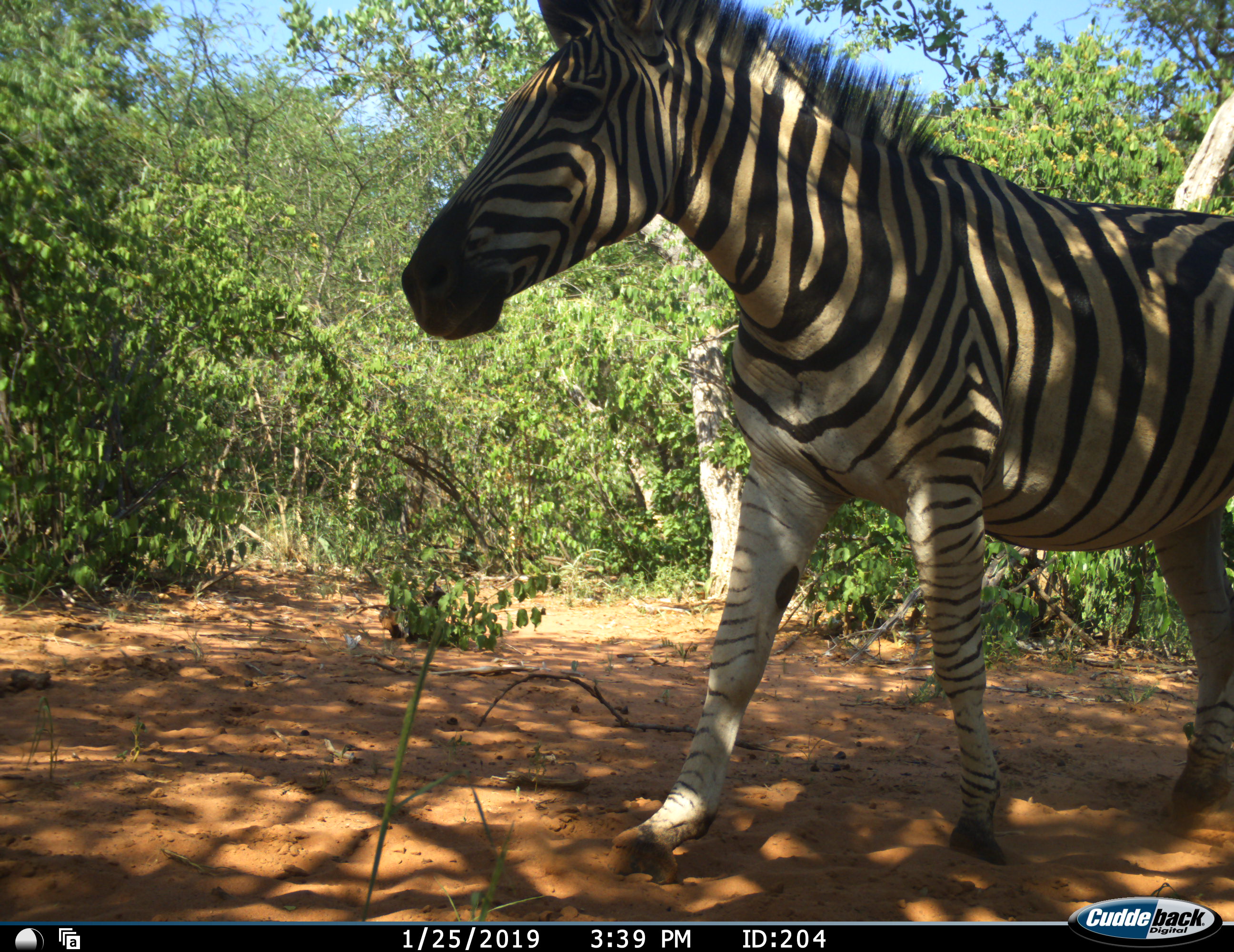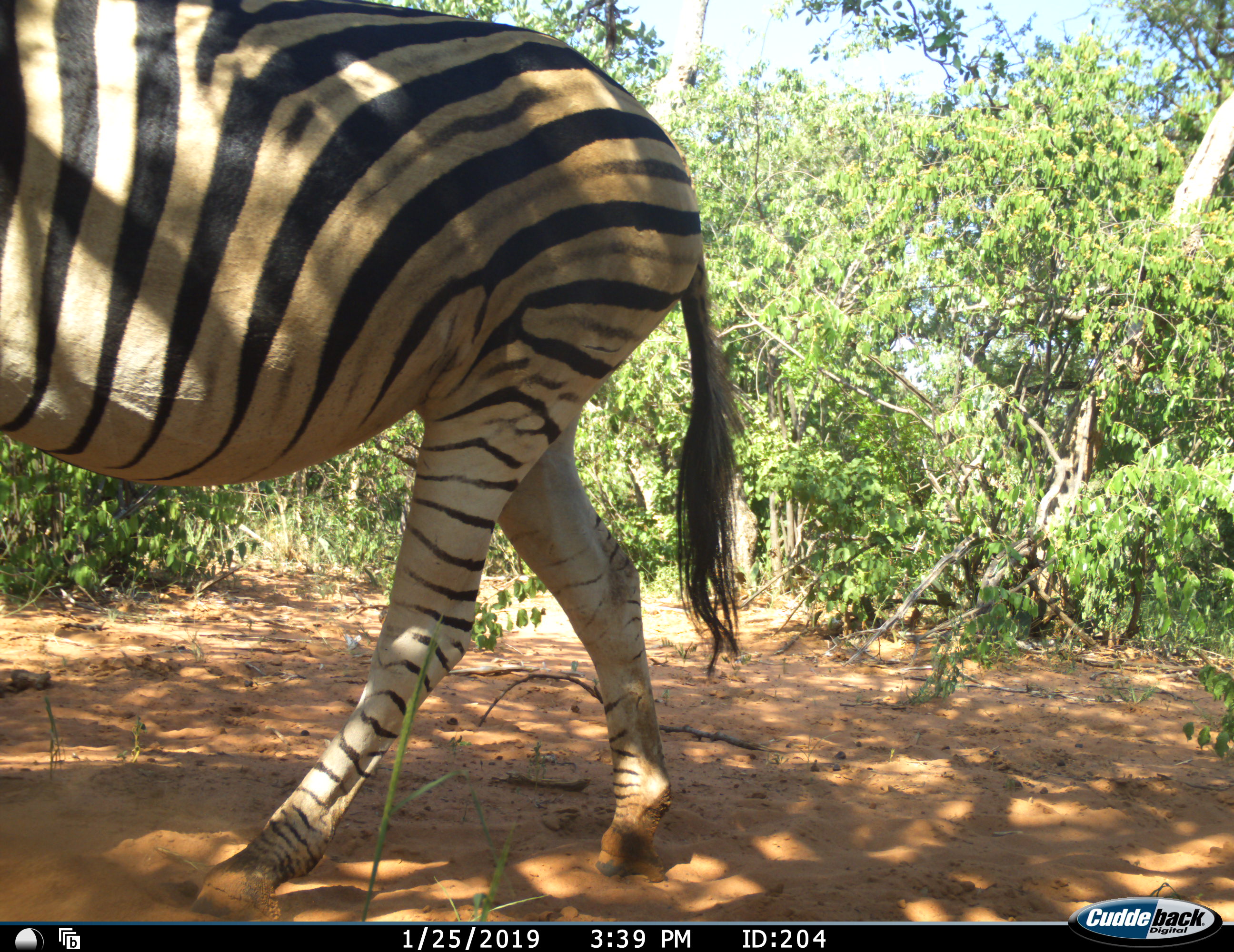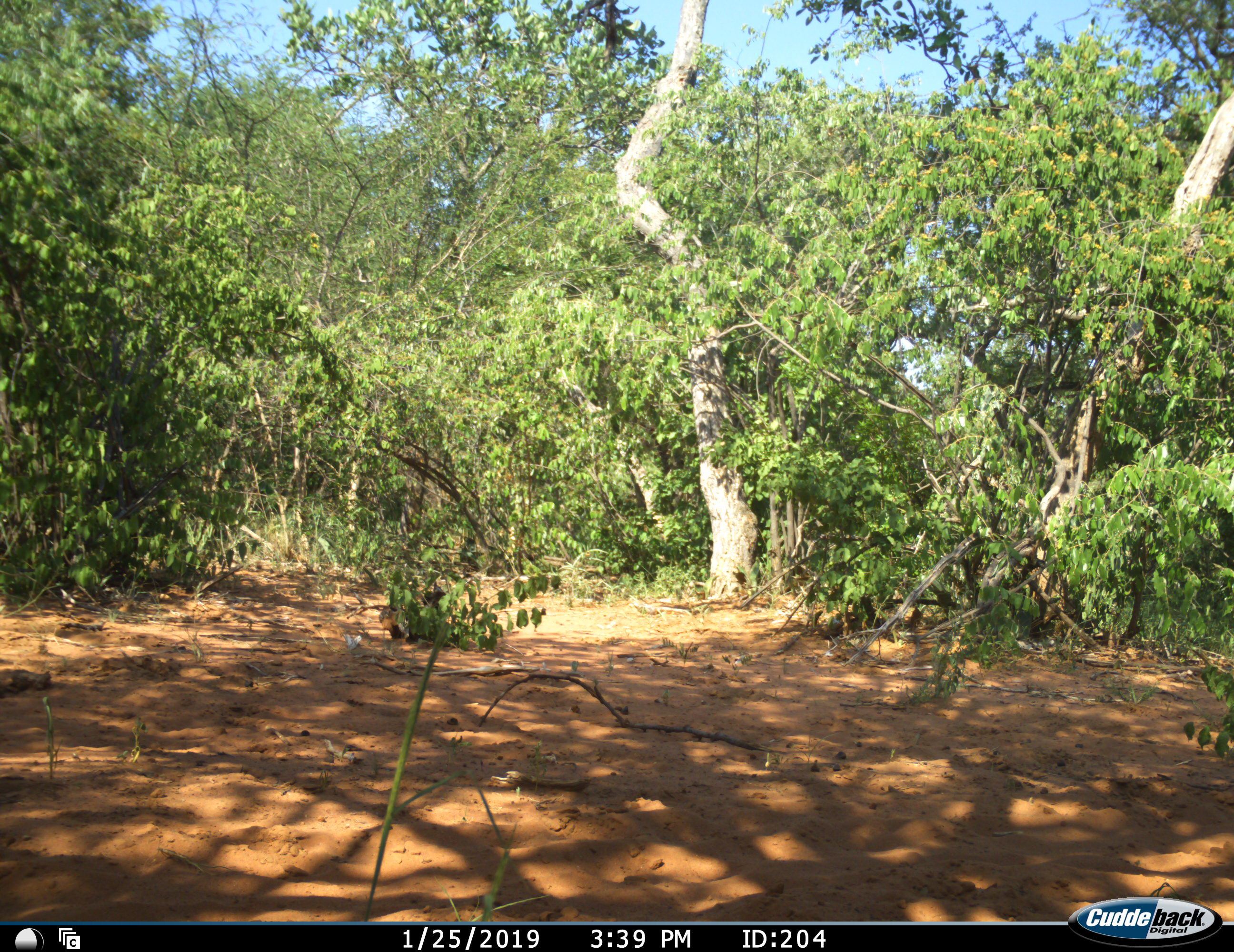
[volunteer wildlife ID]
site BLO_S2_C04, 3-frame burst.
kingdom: Animalia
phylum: Chordata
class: Mammalia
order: Perissodactyla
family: Equidae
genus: Equus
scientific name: Equus quagga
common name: plains zebra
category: zebraplains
Zebraplains (plains zebra) (Equus quagga), count 1. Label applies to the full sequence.